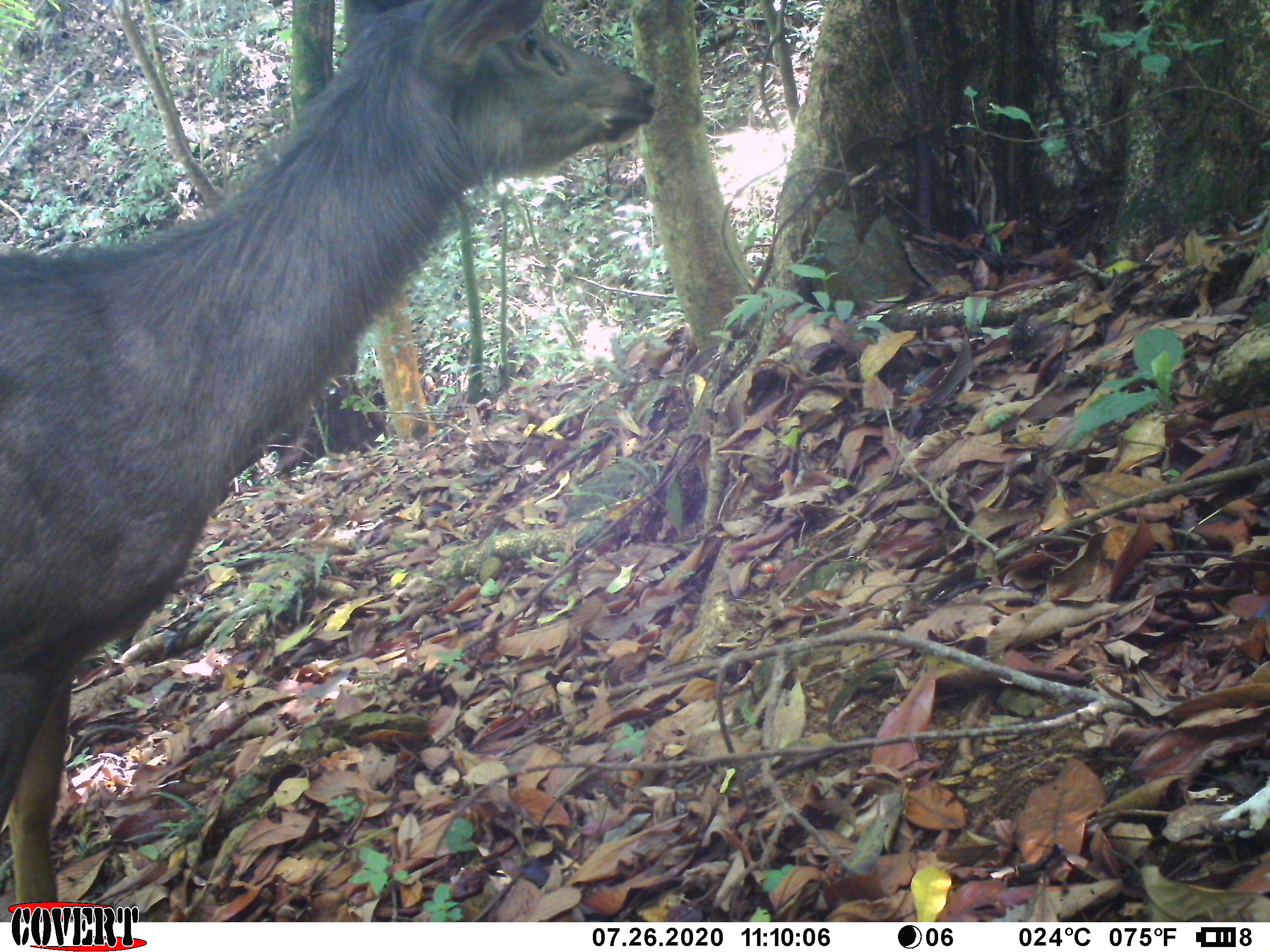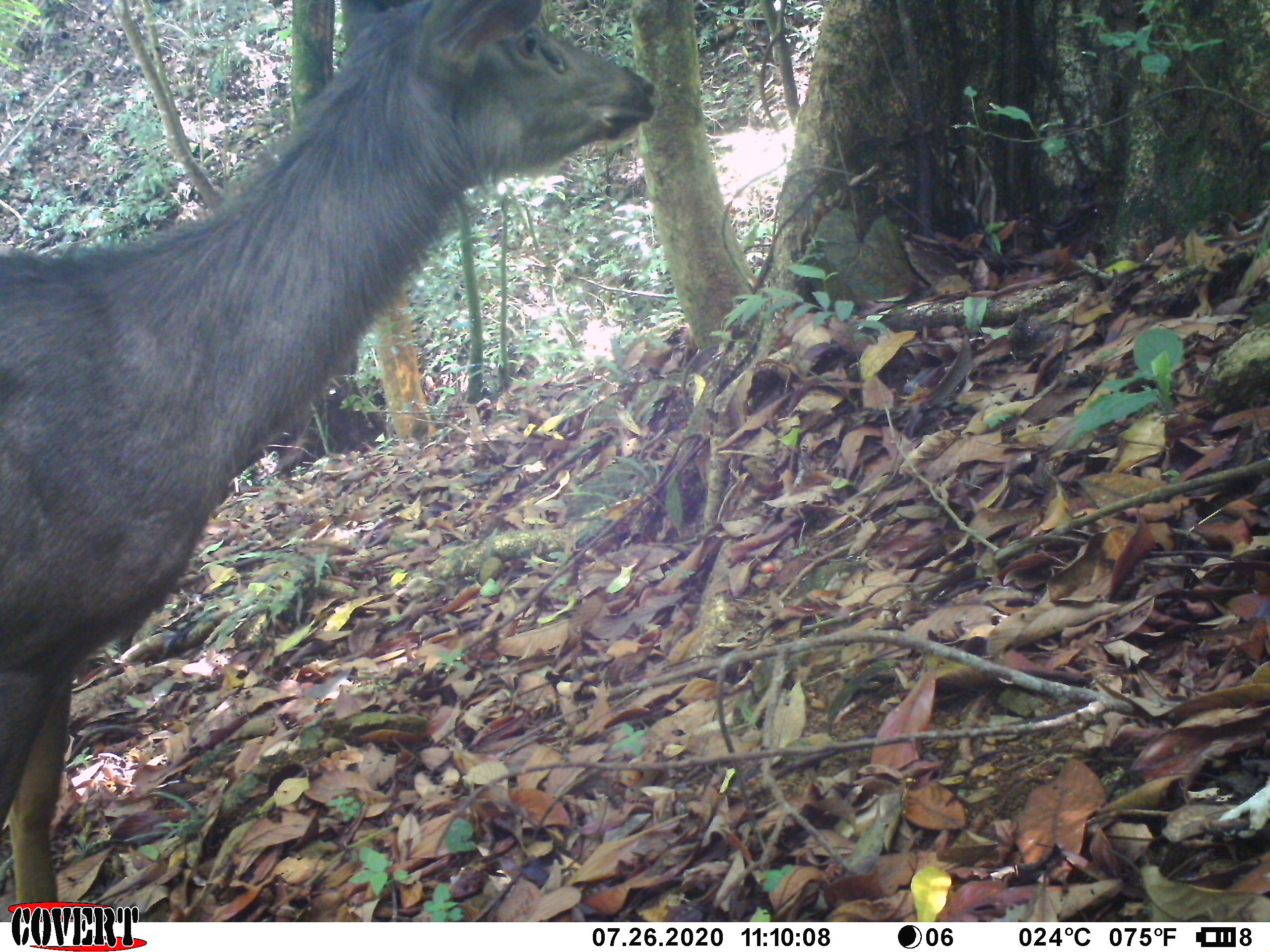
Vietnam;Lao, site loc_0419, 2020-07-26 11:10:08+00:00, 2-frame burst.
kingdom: Animalia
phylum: Chordata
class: Mammalia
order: Artiodactyla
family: Cervidae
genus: Rusa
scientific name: Rusa unicolor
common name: sambar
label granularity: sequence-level